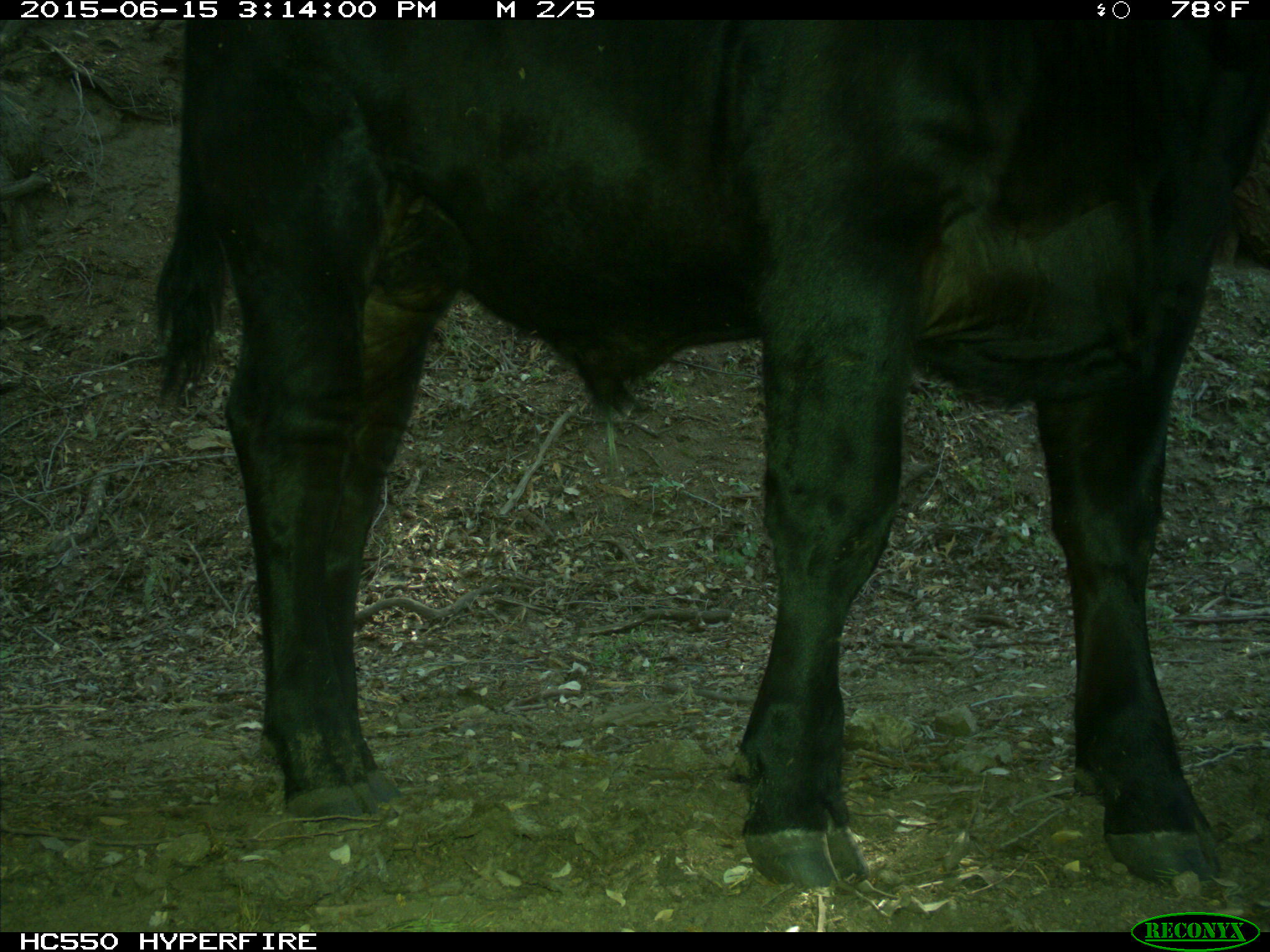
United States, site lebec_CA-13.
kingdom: Animalia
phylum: Chordata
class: Mammalia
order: Artiodactyla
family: Bovidae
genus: Bos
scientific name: Bos taurus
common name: domestic cow